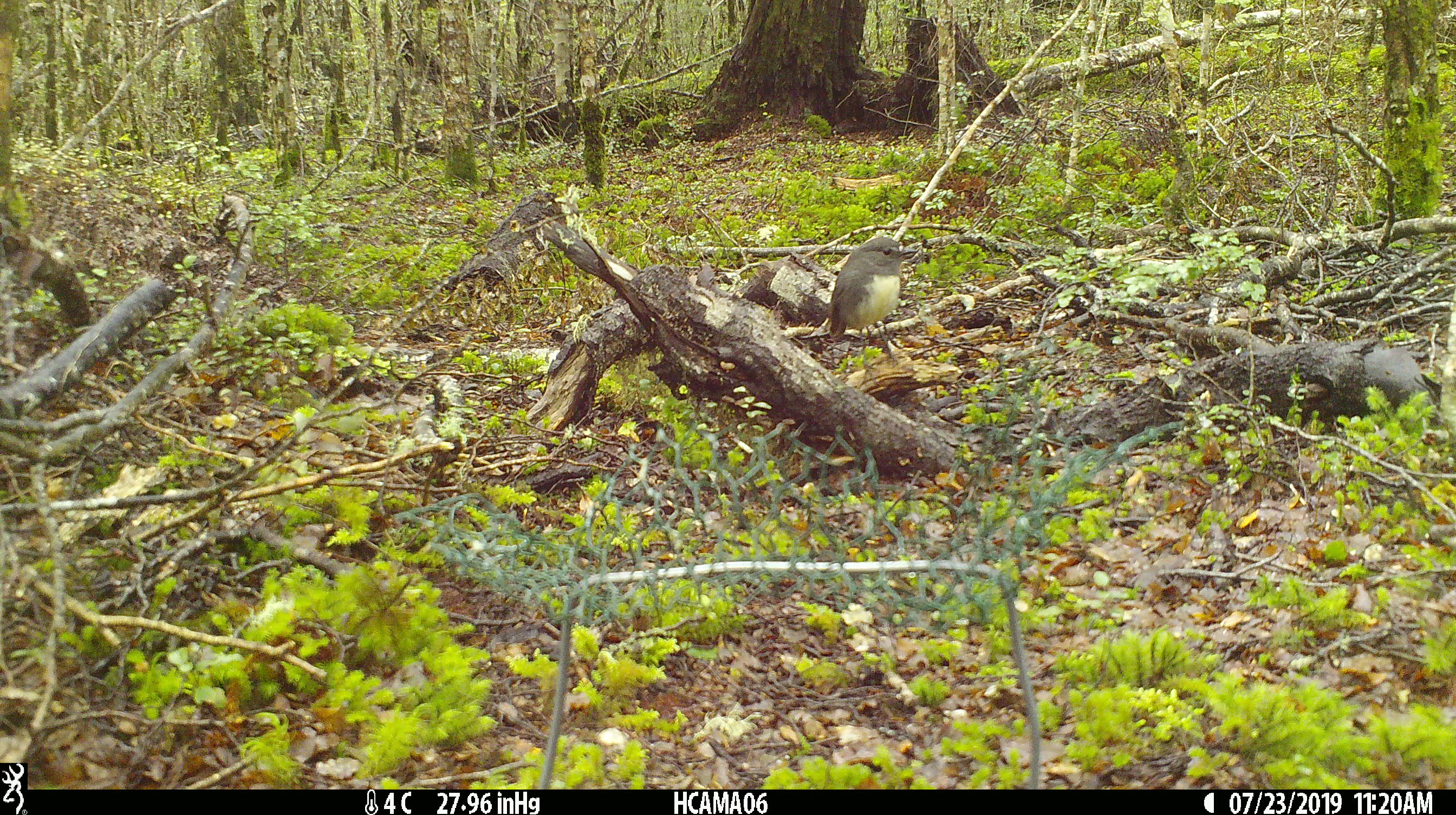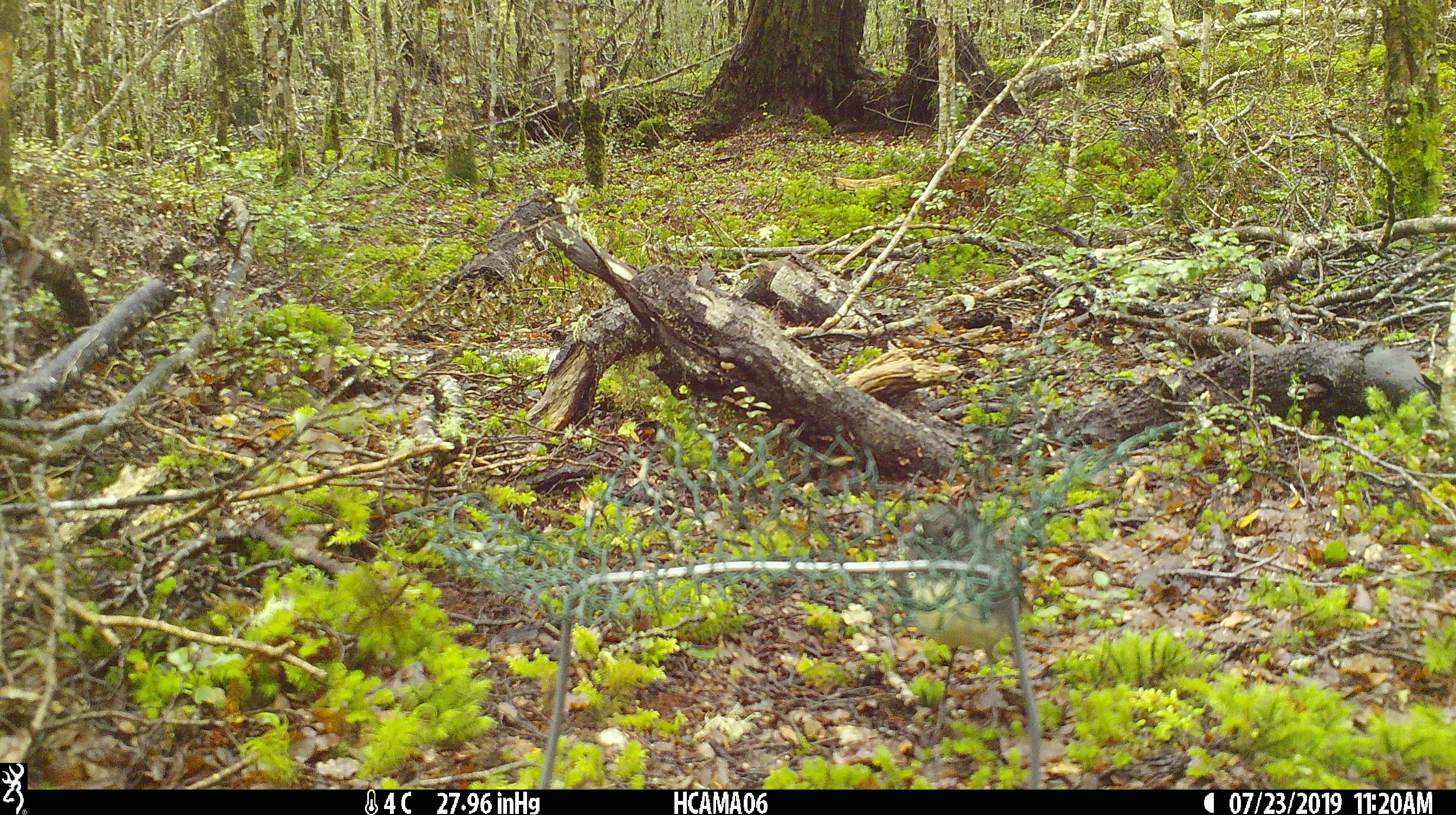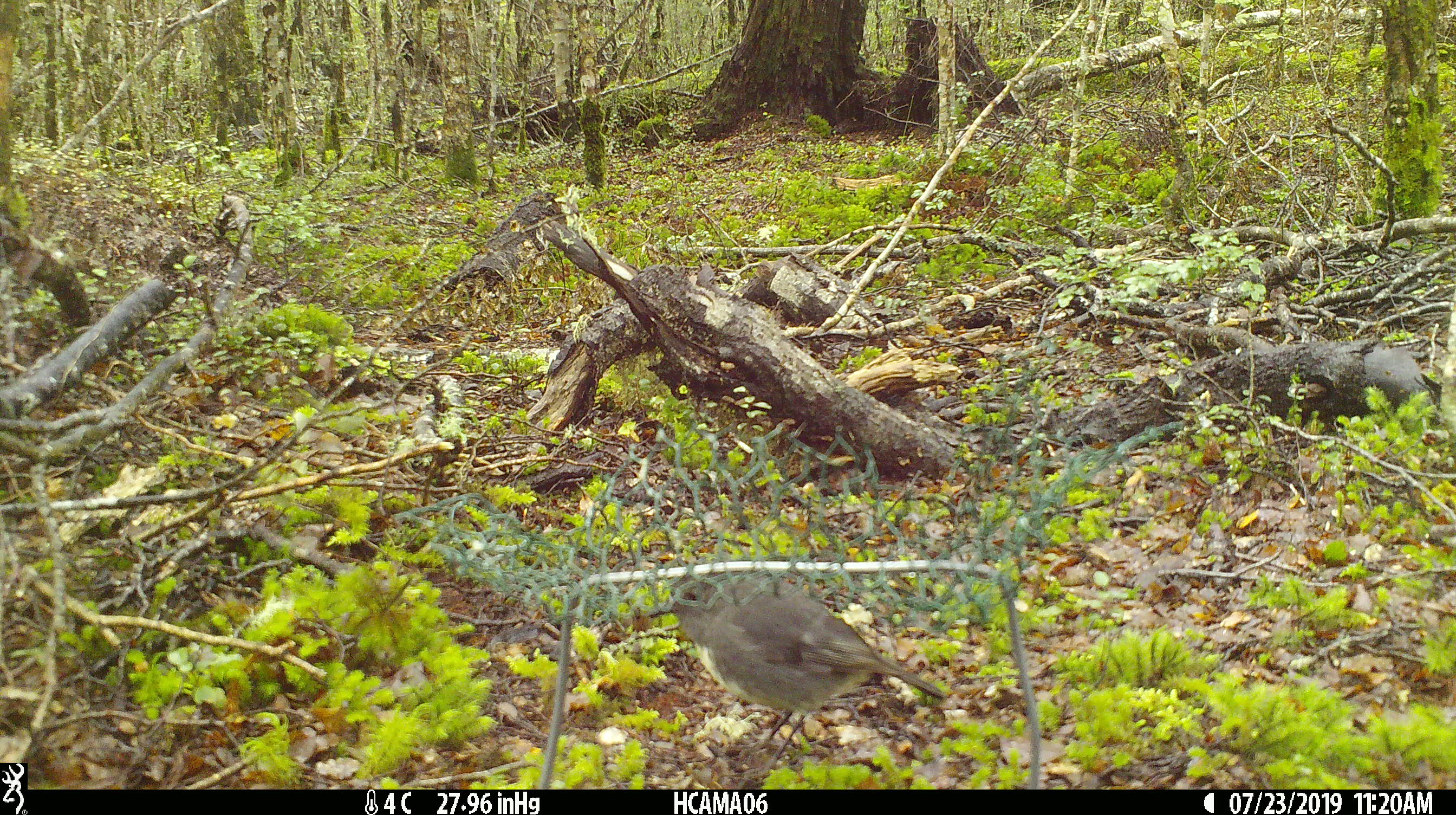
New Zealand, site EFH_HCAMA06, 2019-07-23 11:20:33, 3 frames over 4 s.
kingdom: Animalia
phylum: Chordata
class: Aves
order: Passeriformes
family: Petroicidae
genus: Petroica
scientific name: Petroica australis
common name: new zealand robin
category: robin